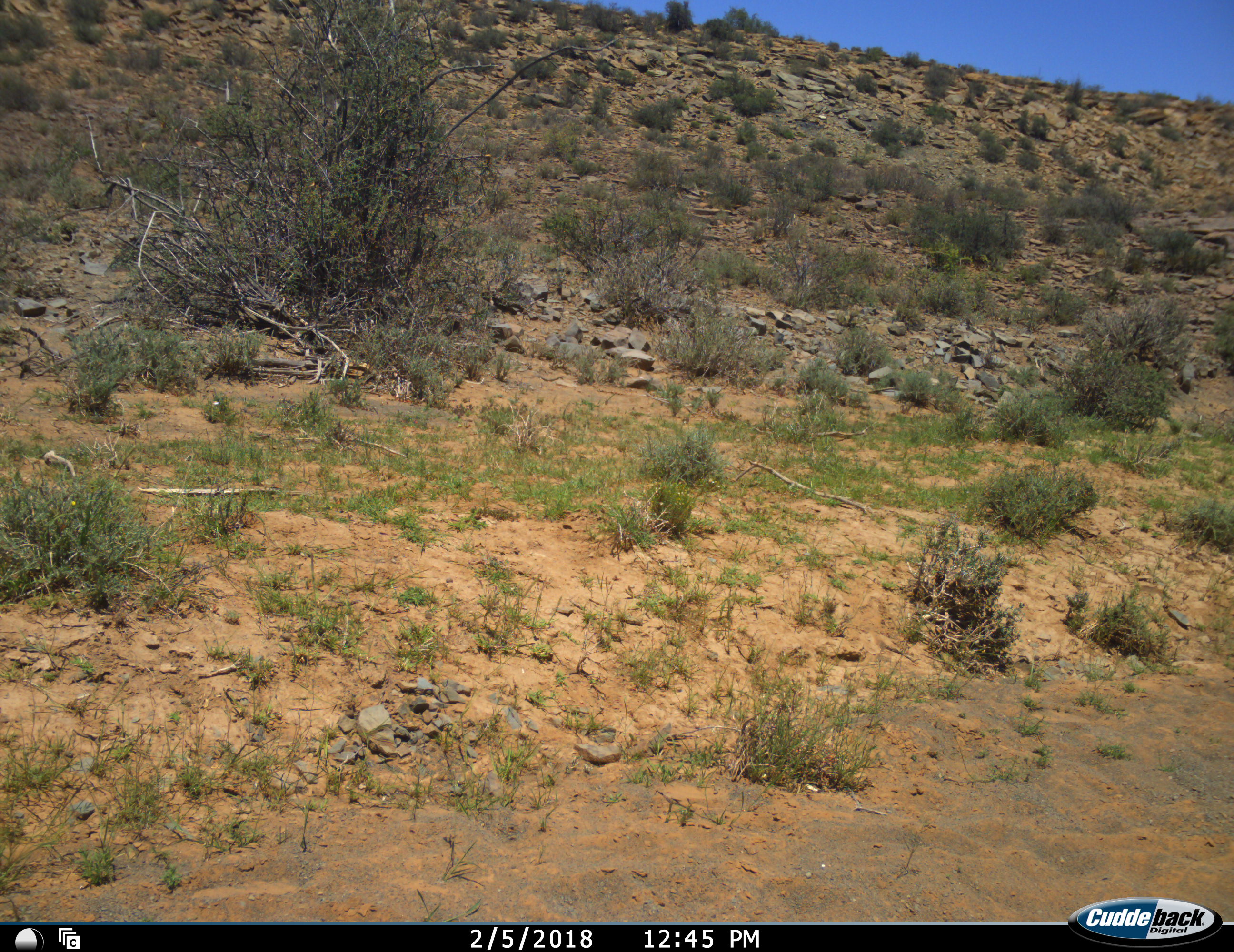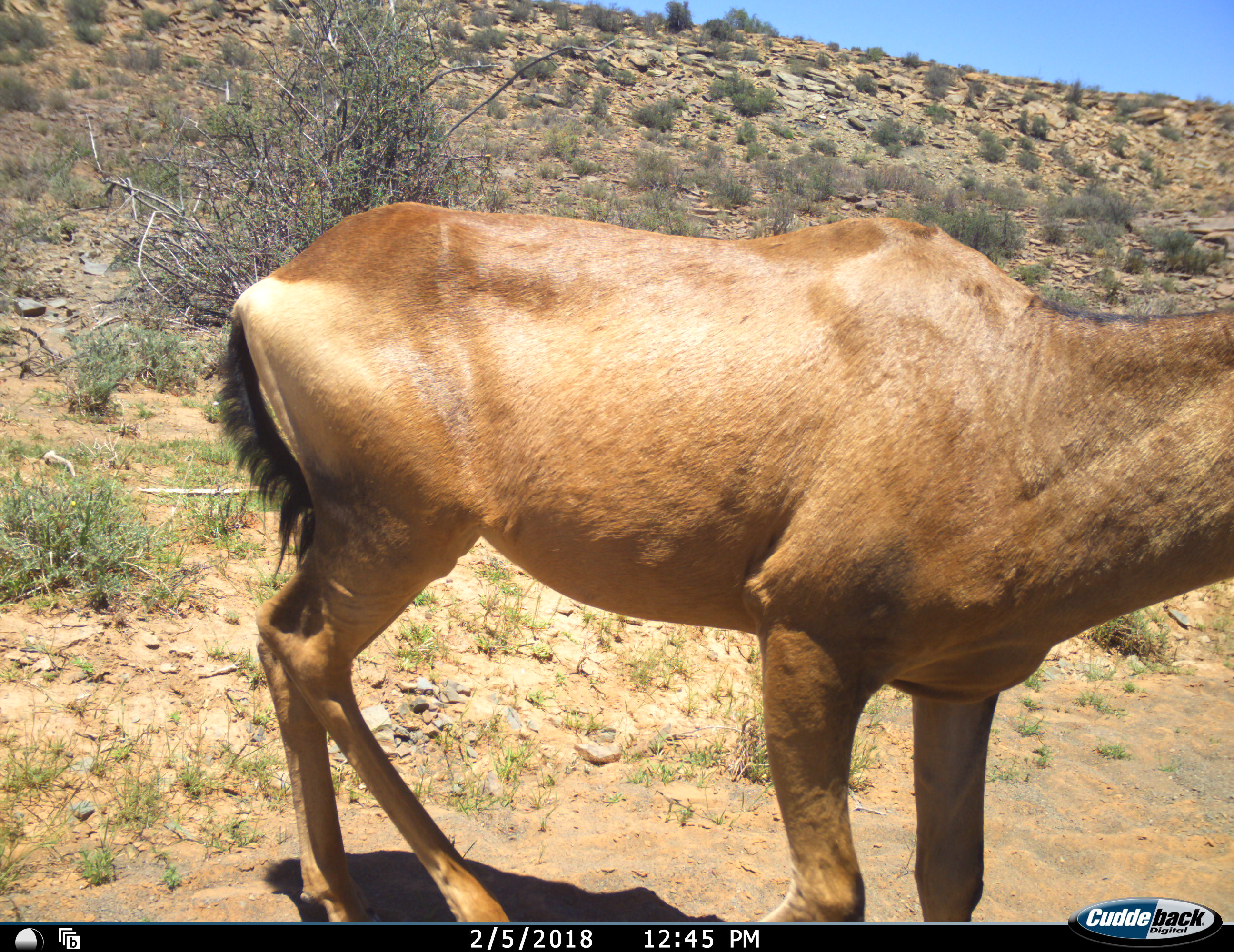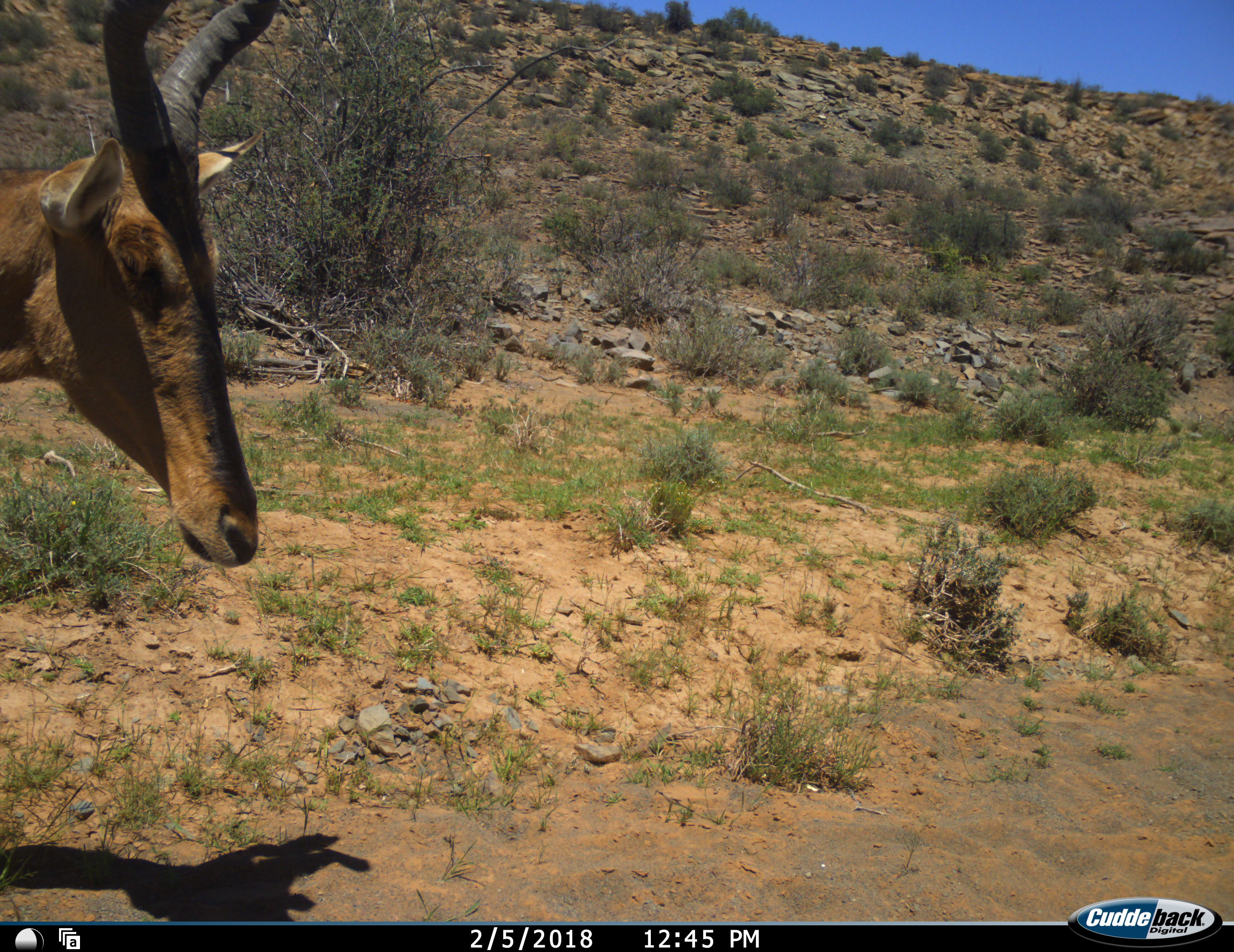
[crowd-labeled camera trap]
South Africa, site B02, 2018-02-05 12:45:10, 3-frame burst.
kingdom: Animalia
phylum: Chordata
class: Mammalia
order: Artiodactyla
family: Bovidae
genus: Alcelaphus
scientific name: Alcelaphus buselaphus caama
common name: red hartebeest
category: hartebeestred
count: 1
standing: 0%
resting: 0%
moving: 100%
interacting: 0%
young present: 0%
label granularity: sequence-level